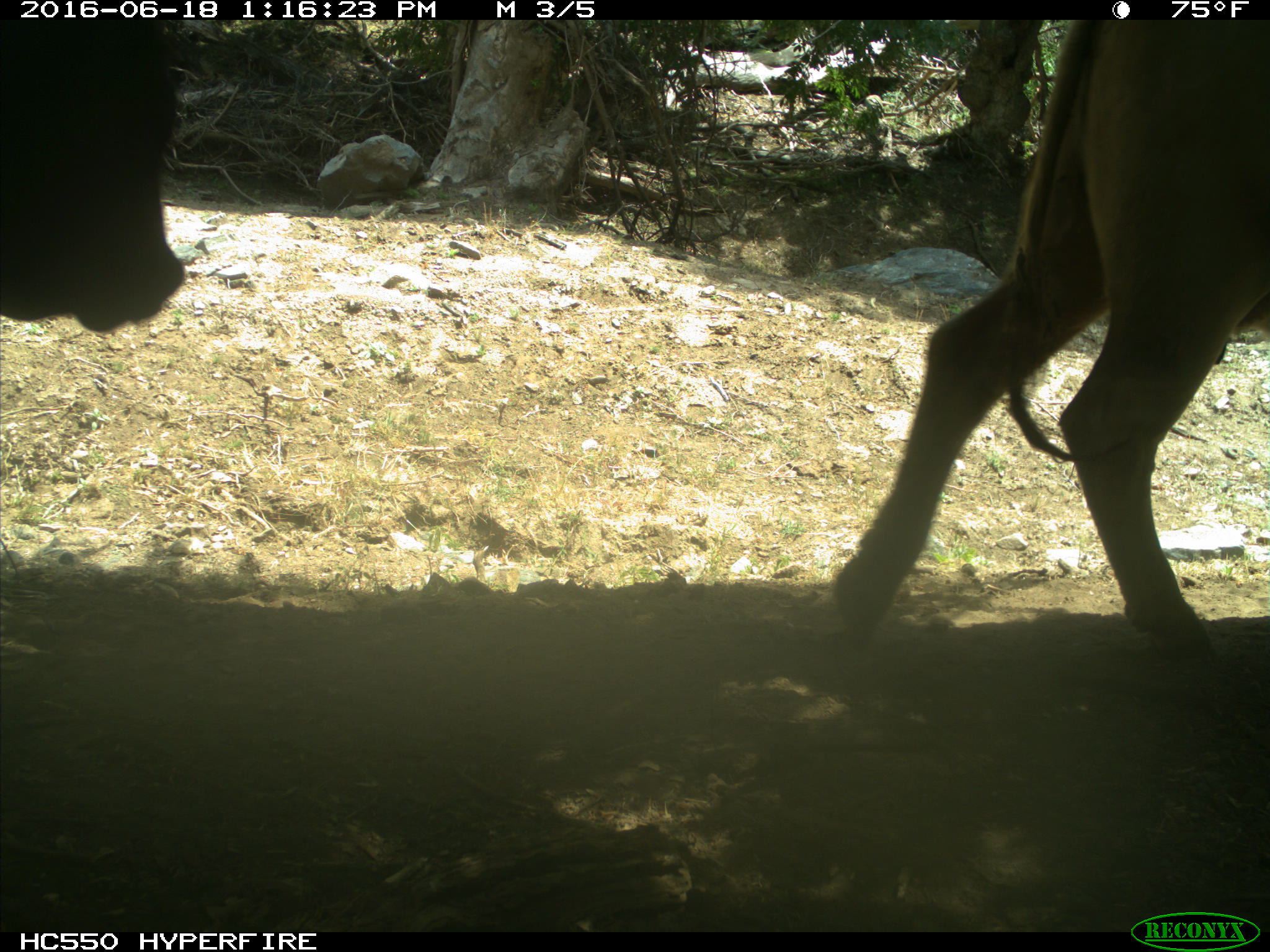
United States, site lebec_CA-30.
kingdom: Animalia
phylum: Chordata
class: Mammalia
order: Artiodactyla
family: Bovidae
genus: Bos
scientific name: Bos taurus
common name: domestic cow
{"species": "Bos taurus (domestic cow)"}